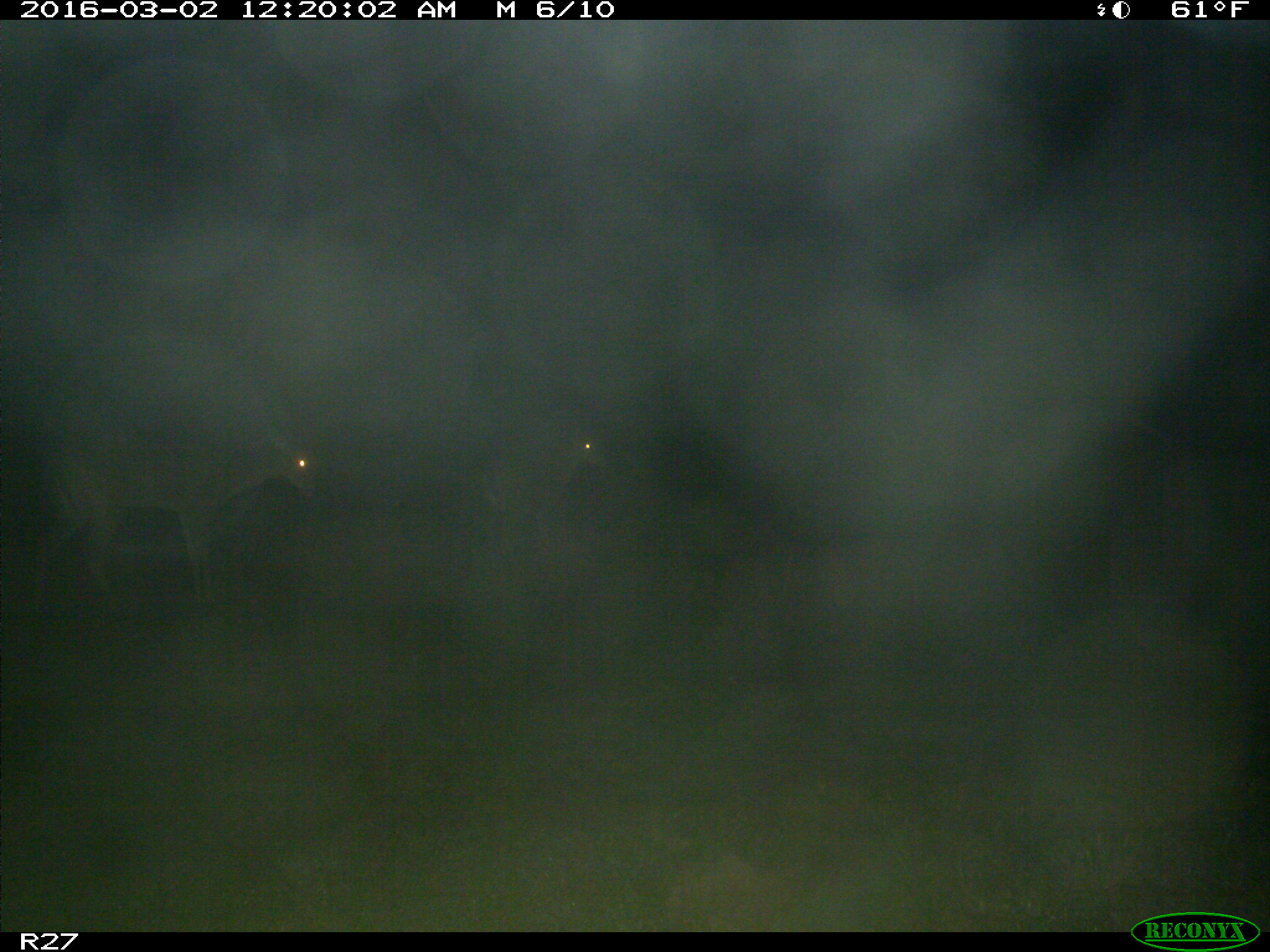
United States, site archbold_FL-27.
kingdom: Animalia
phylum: Chordata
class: Mammalia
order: Artiodactyla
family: Cervidae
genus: Odocoileus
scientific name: Odocoileus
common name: deer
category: unidentified deer